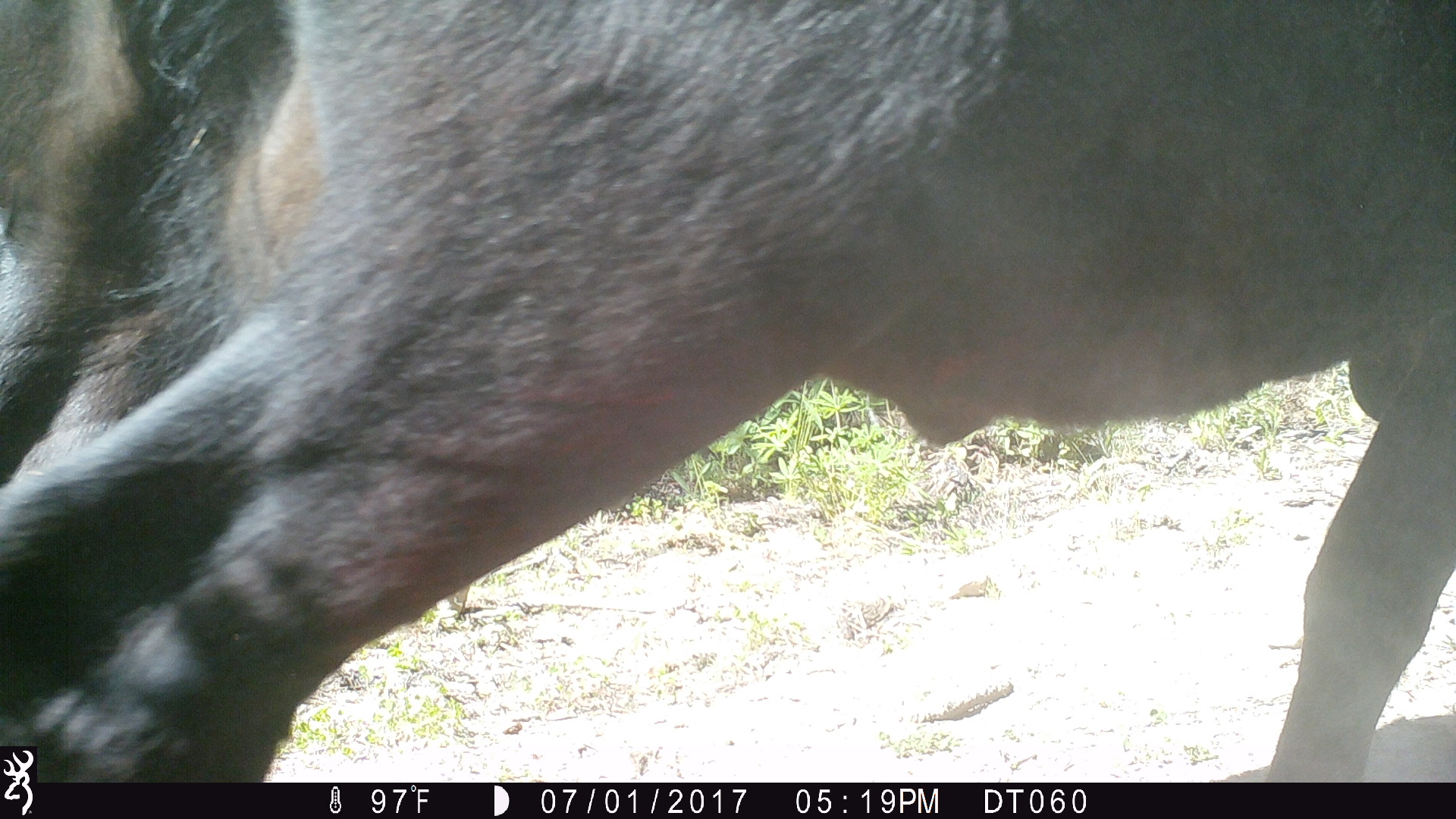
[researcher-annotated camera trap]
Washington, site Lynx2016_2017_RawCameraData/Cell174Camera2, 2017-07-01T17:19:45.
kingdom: Animalia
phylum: Chordata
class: Mammalia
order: Artiodactyla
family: Bovidae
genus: Bos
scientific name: Bos taurus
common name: domestic cattle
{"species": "domestic cattle (Bos taurus)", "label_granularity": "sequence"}